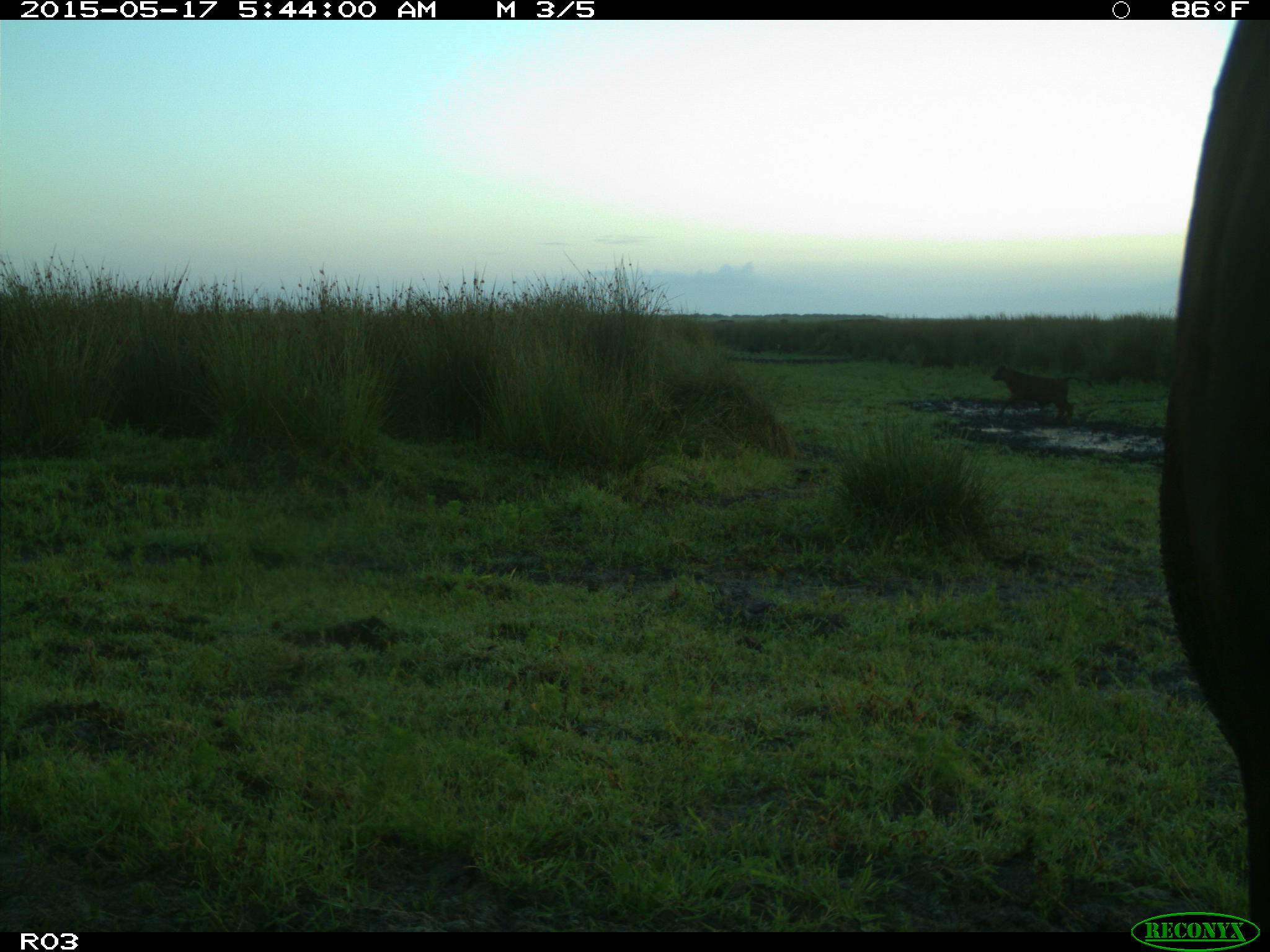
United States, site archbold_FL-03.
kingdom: Animalia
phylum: Chordata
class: Mammalia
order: Artiodactyla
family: Bovidae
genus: Bos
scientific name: Bos taurus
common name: domestic cow